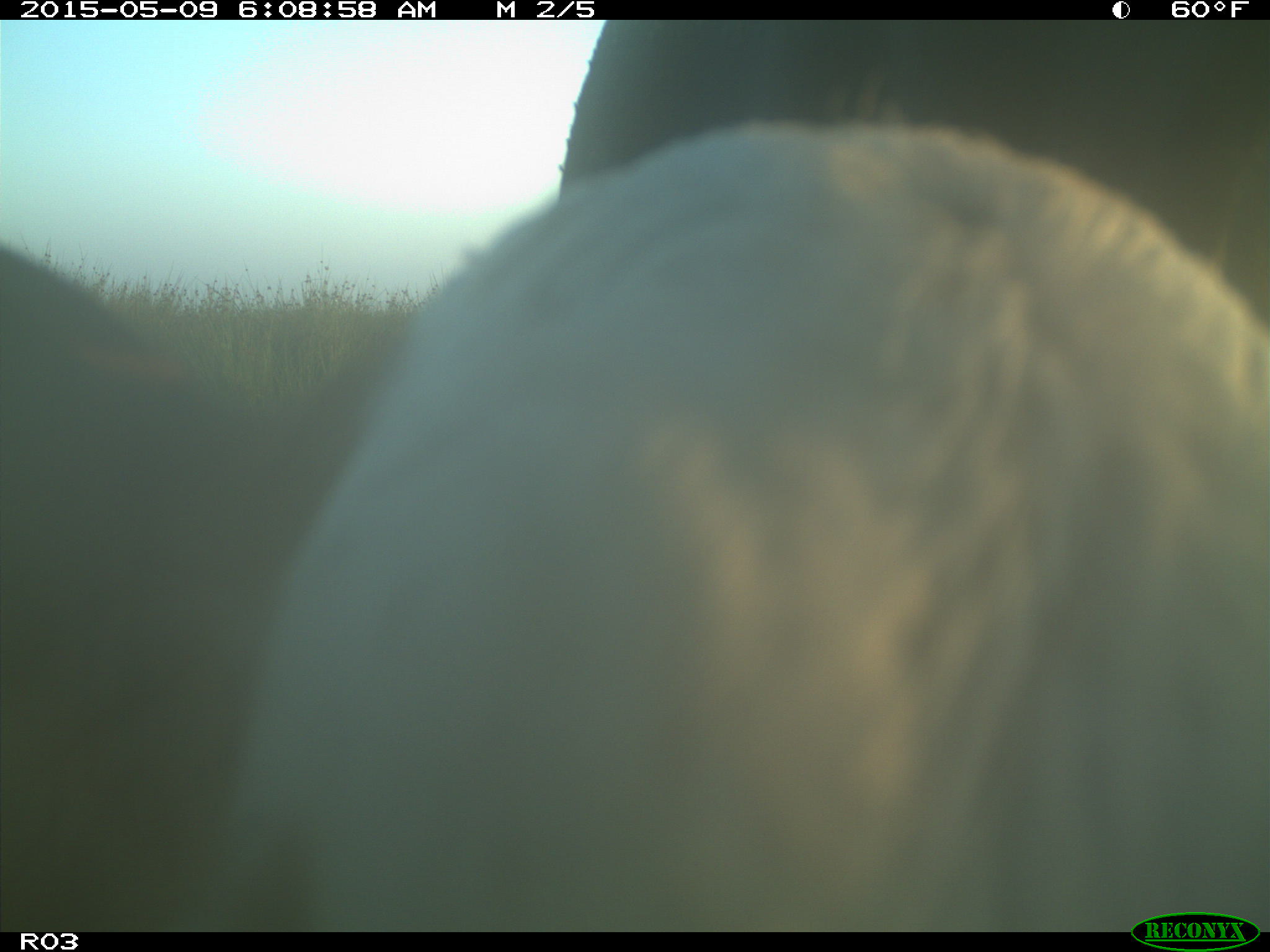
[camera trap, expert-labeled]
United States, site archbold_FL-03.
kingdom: Animalia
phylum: Chordata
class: Mammalia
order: Artiodactyla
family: Bovidae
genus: Bos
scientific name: Bos taurus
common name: domestic cow